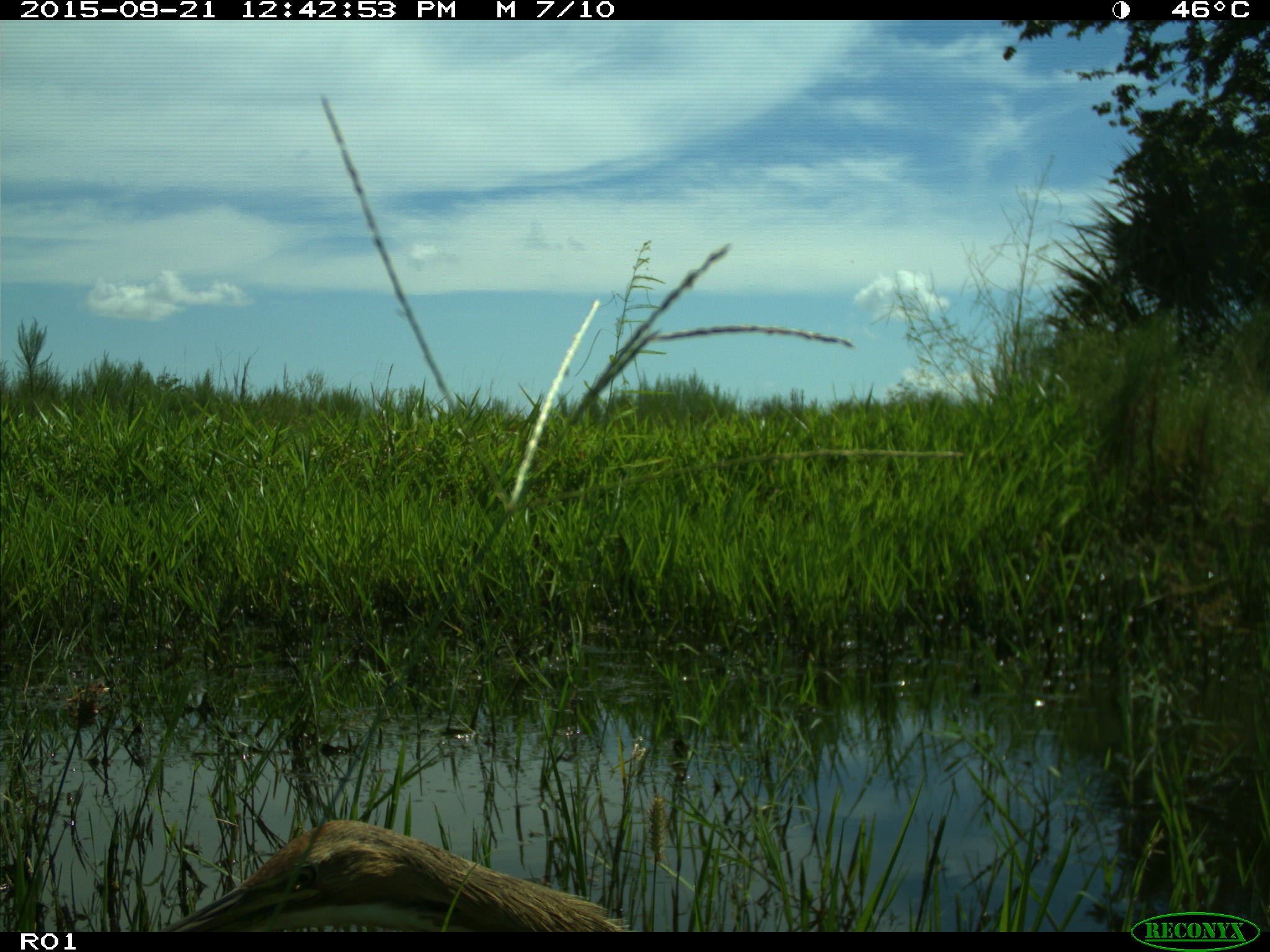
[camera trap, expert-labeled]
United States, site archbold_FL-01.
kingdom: Animalia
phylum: Chordata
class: Aves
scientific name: Aves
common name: birds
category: unidentified bird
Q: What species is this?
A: Unidentified bird (birds) (Aves).